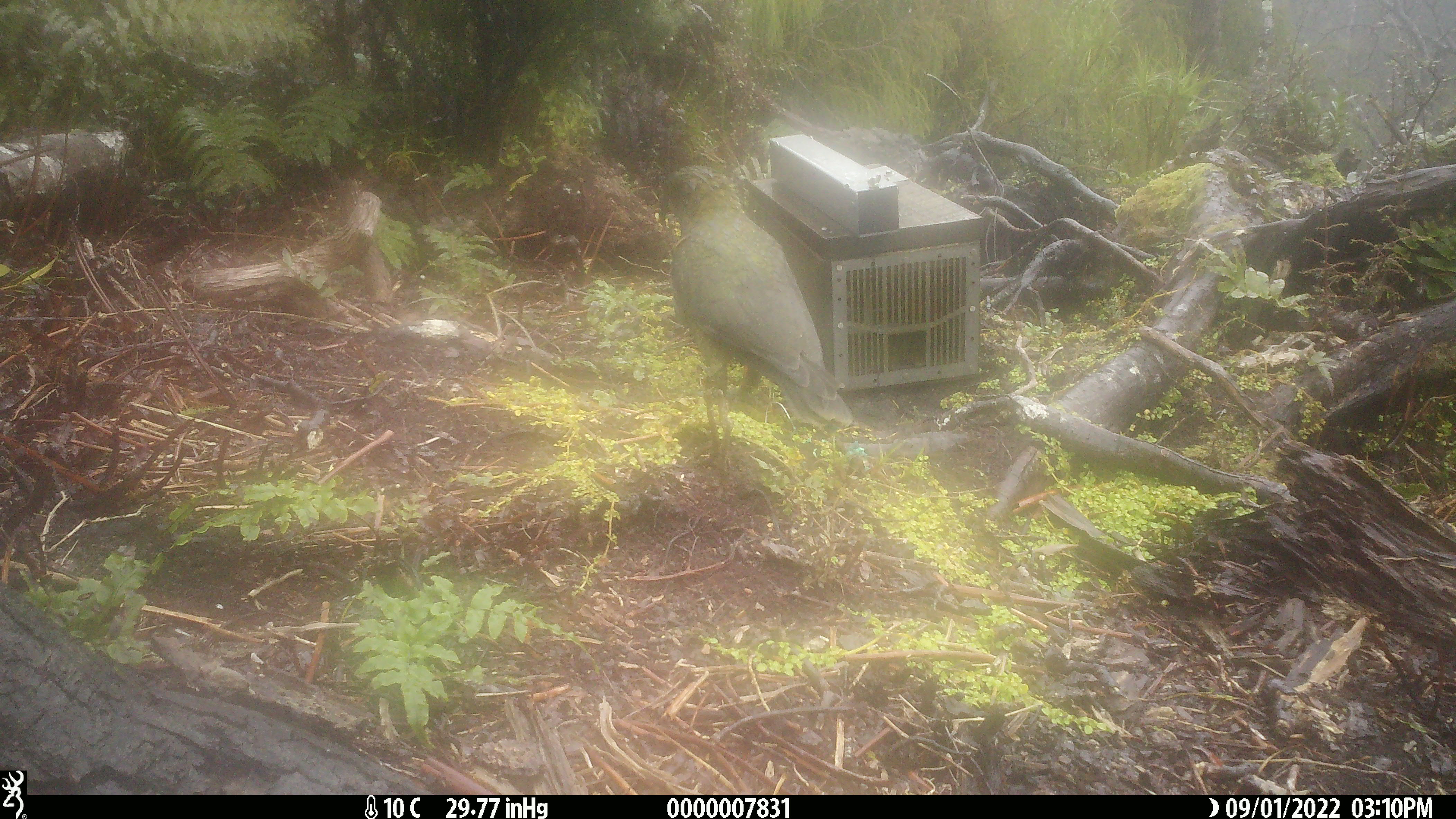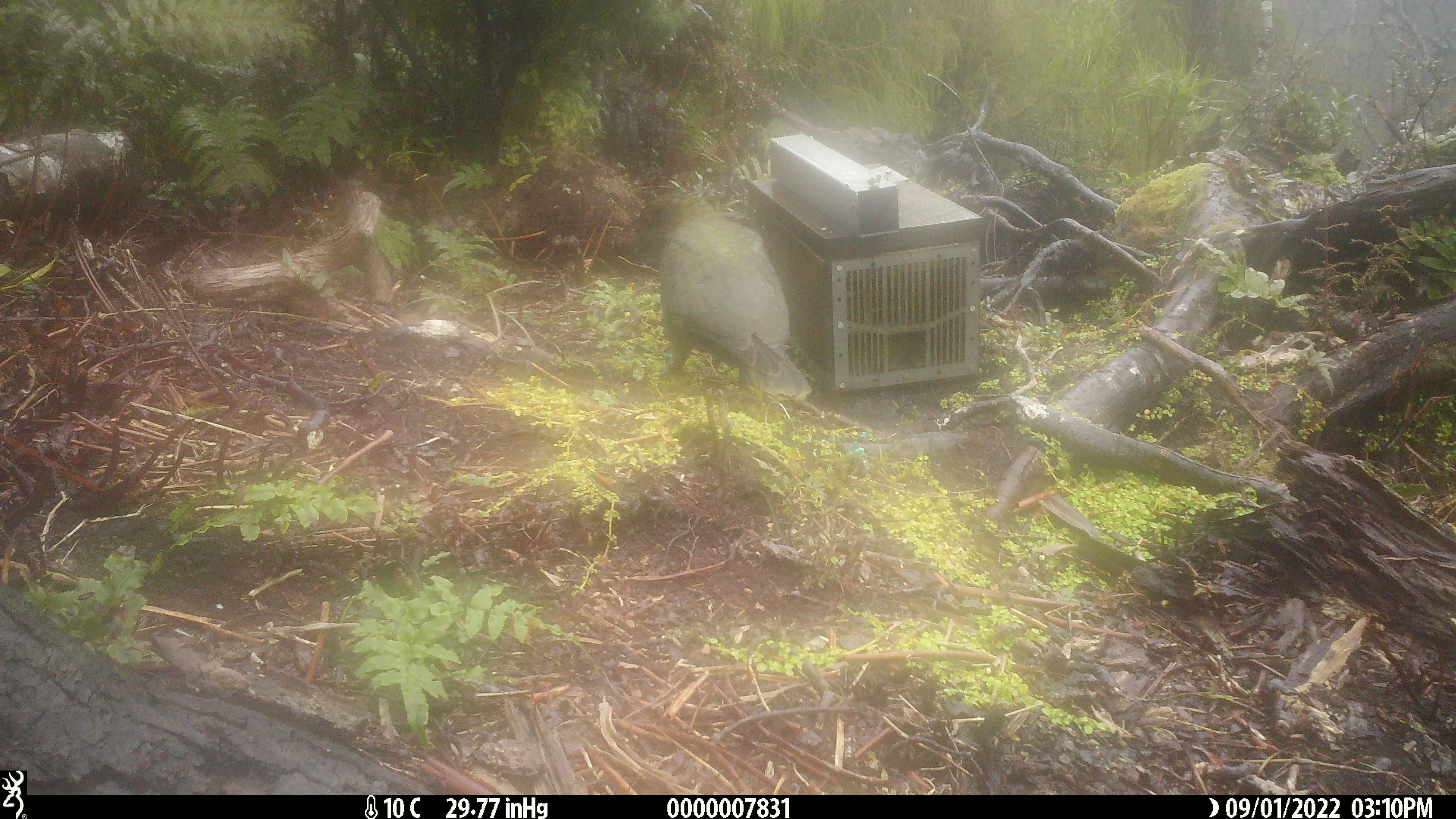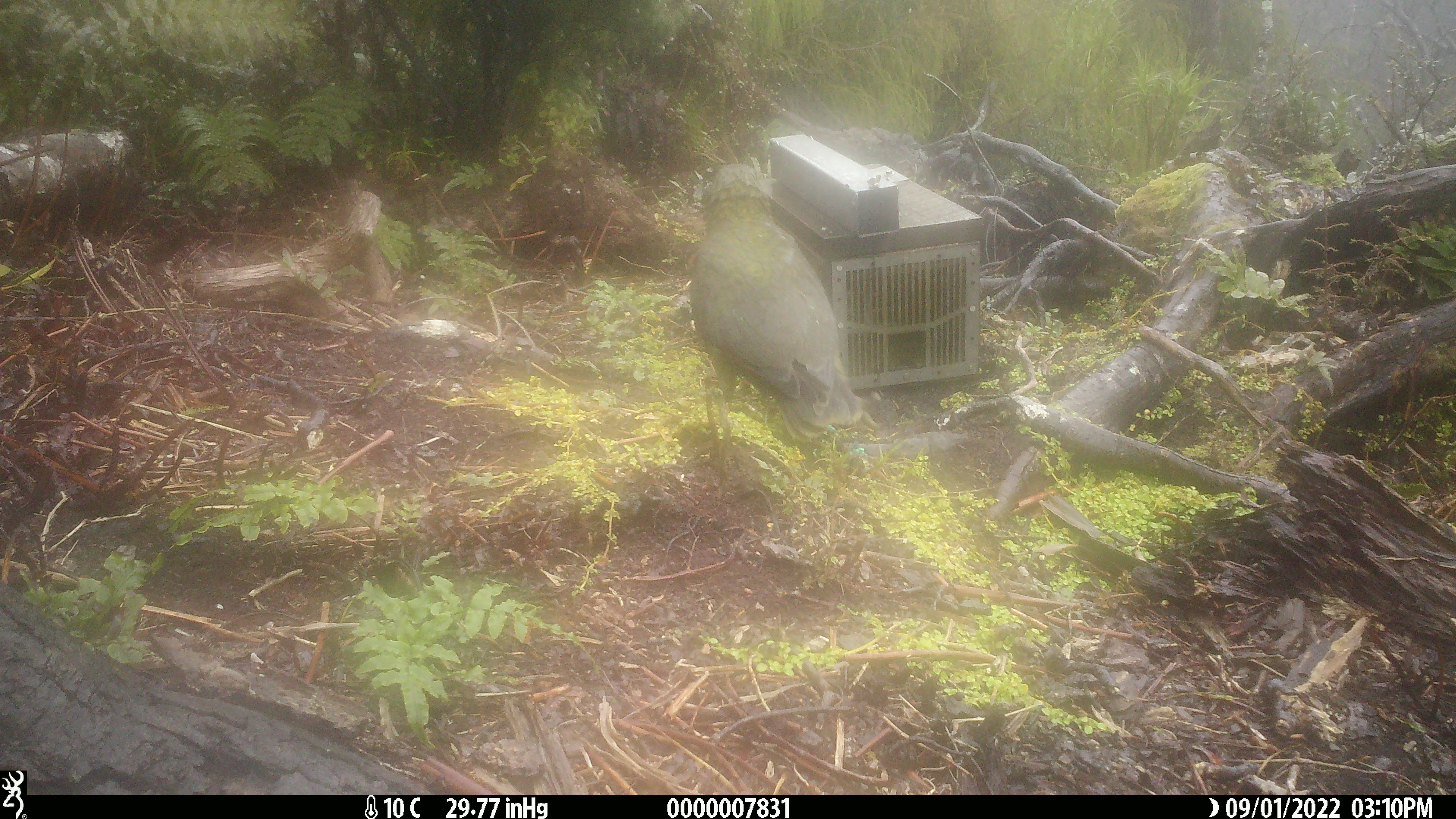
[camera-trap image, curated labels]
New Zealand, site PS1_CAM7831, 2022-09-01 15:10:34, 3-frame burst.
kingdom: Animalia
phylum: Chordata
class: Aves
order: Psittaciformes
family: Strigopidae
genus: Nestor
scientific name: Nestor notabilis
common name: kea